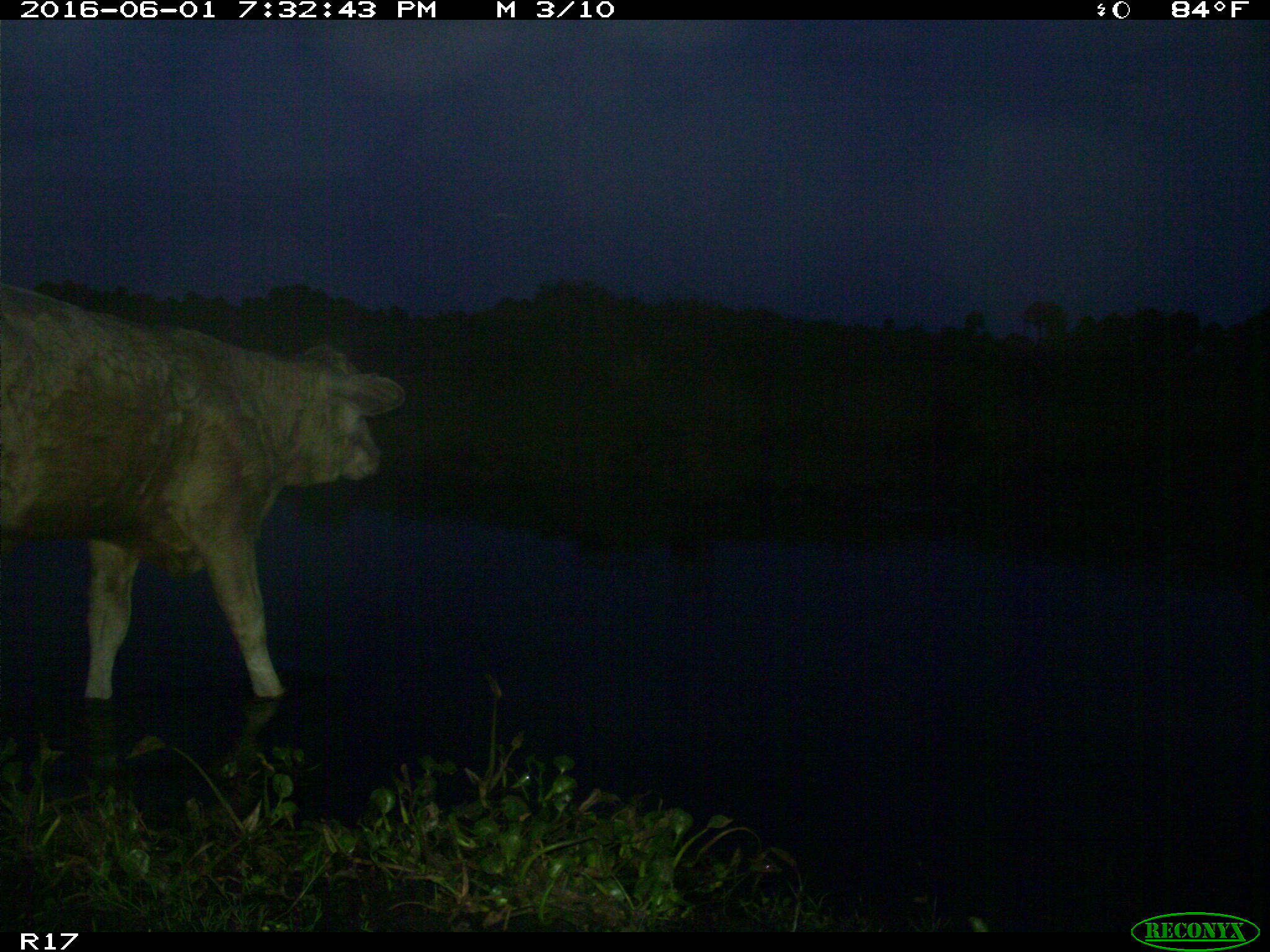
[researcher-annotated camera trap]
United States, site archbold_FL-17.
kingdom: Animalia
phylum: Chordata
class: Mammalia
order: Artiodactyla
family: Bovidae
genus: Bos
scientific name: Bos taurus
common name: domestic cow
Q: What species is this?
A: Bos taurus (domestic cow).